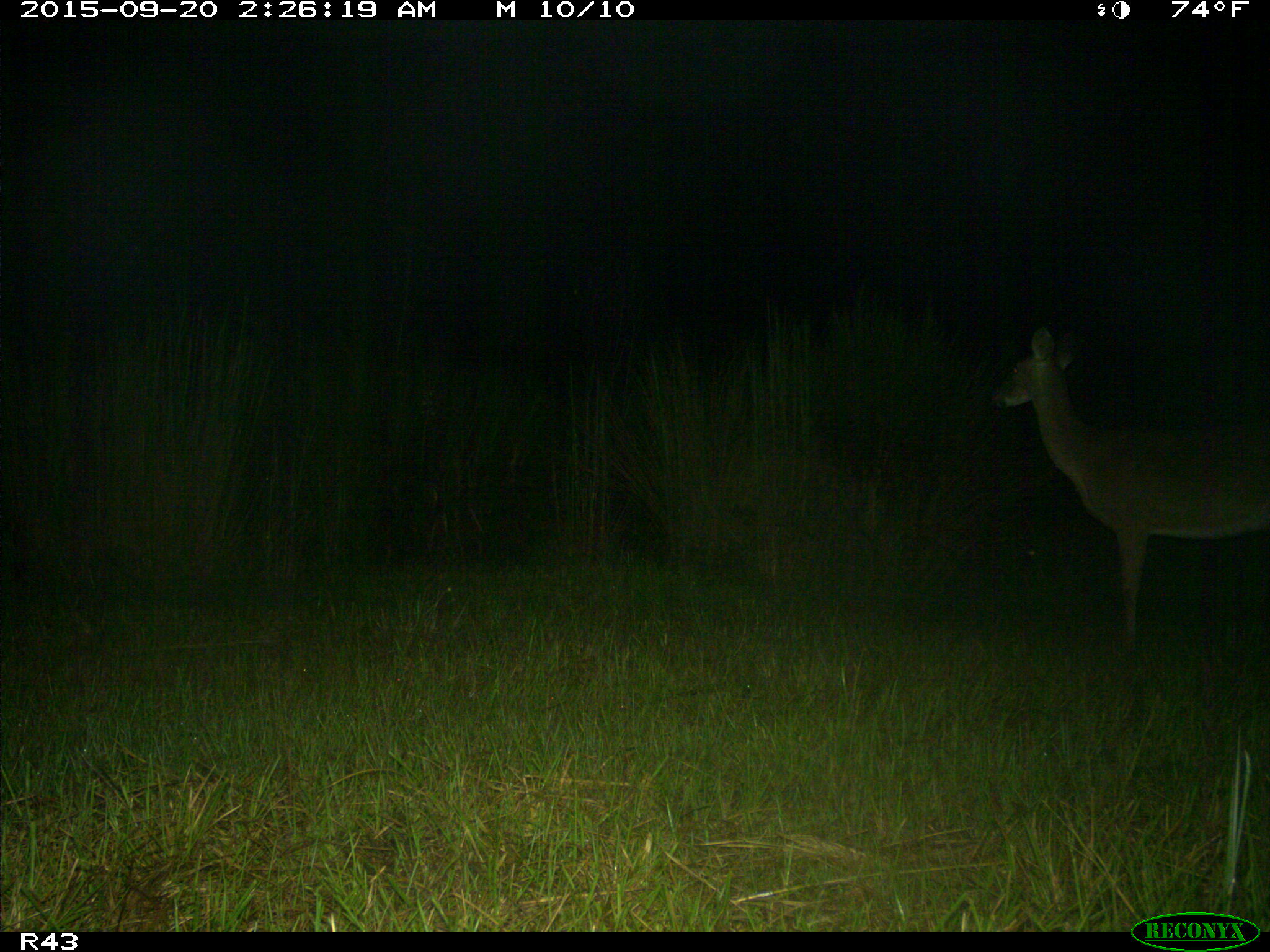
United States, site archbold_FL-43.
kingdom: Animalia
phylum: Chordata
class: Mammalia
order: Artiodactyla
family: Cervidae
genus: Odocoileus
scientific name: Odocoileus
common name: deer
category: unidentified deer